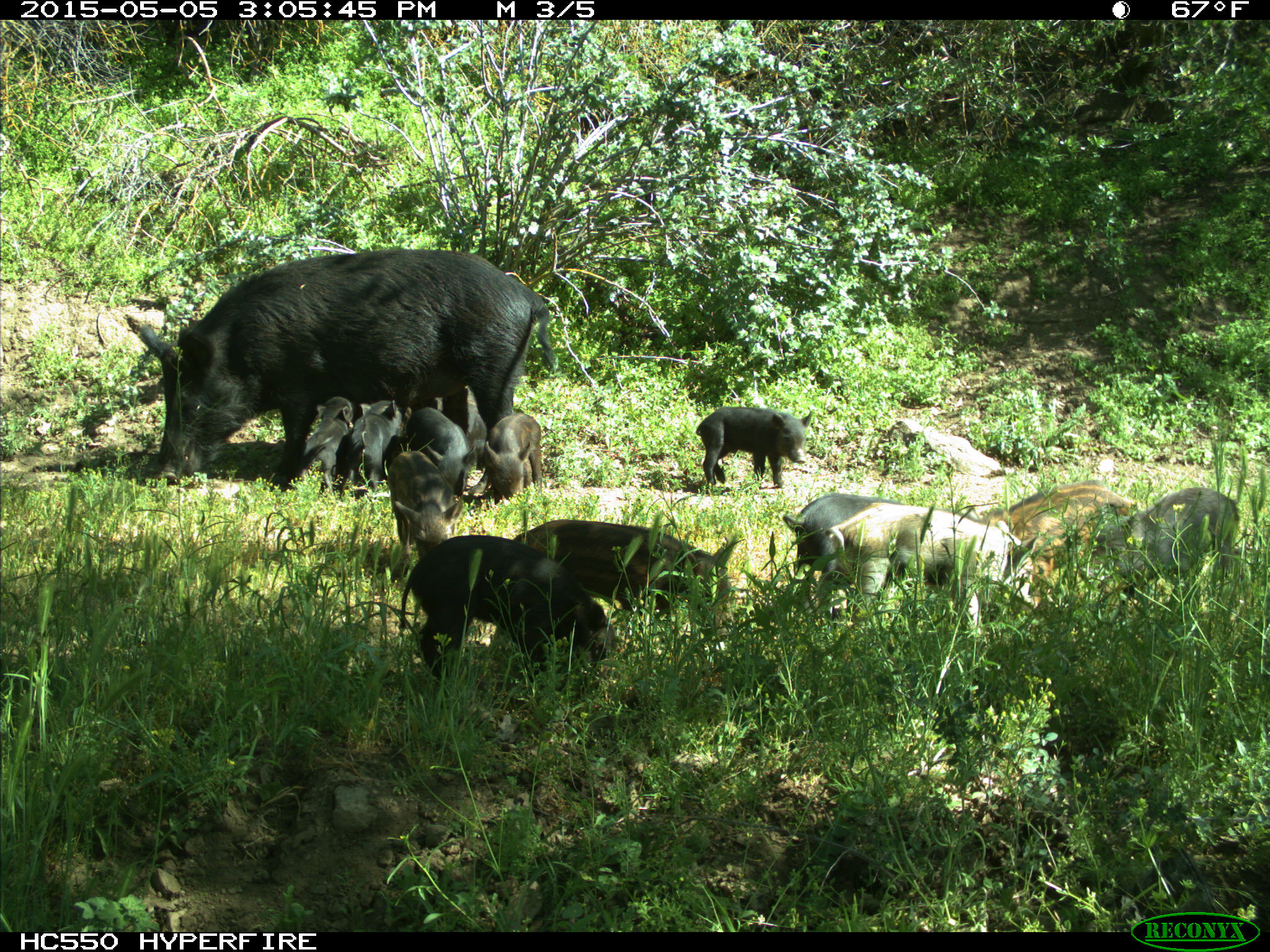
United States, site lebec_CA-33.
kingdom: Animalia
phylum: Chordata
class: Mammalia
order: Artiodactyla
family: Suidae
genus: Sus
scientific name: Sus scrofa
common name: wild boar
Sus scrofa (wild boar).